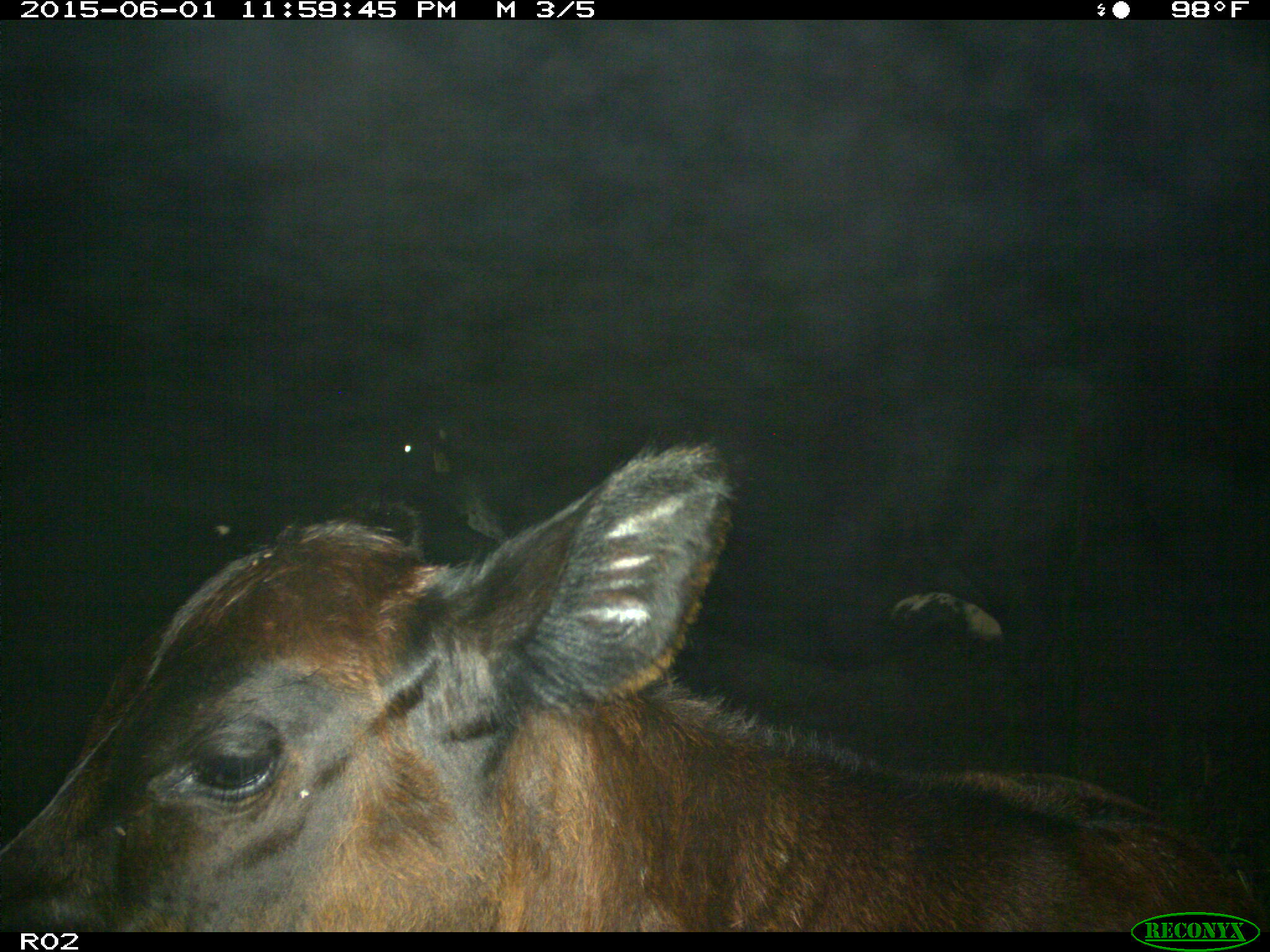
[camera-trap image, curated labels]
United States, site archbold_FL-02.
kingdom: Animalia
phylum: Chordata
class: Mammalia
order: Artiodactyla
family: Bovidae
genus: Bos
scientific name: Bos taurus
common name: domestic cow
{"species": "Bos taurus (domestic cow)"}